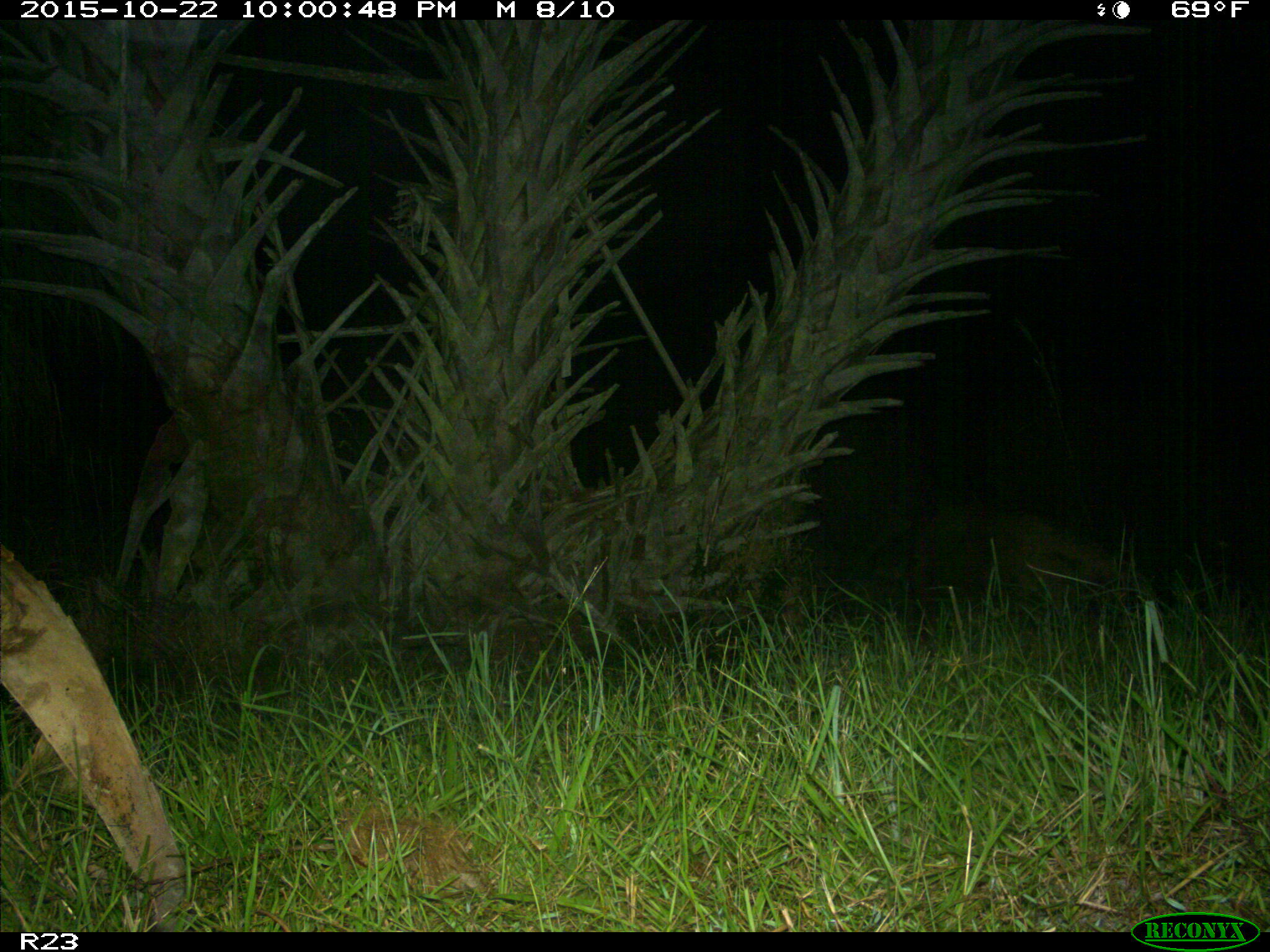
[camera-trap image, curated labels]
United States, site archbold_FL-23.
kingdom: Animalia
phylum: Chordata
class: Mammalia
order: Artiodactyla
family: Suidae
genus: Sus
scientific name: Sus scrofa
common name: wild boar